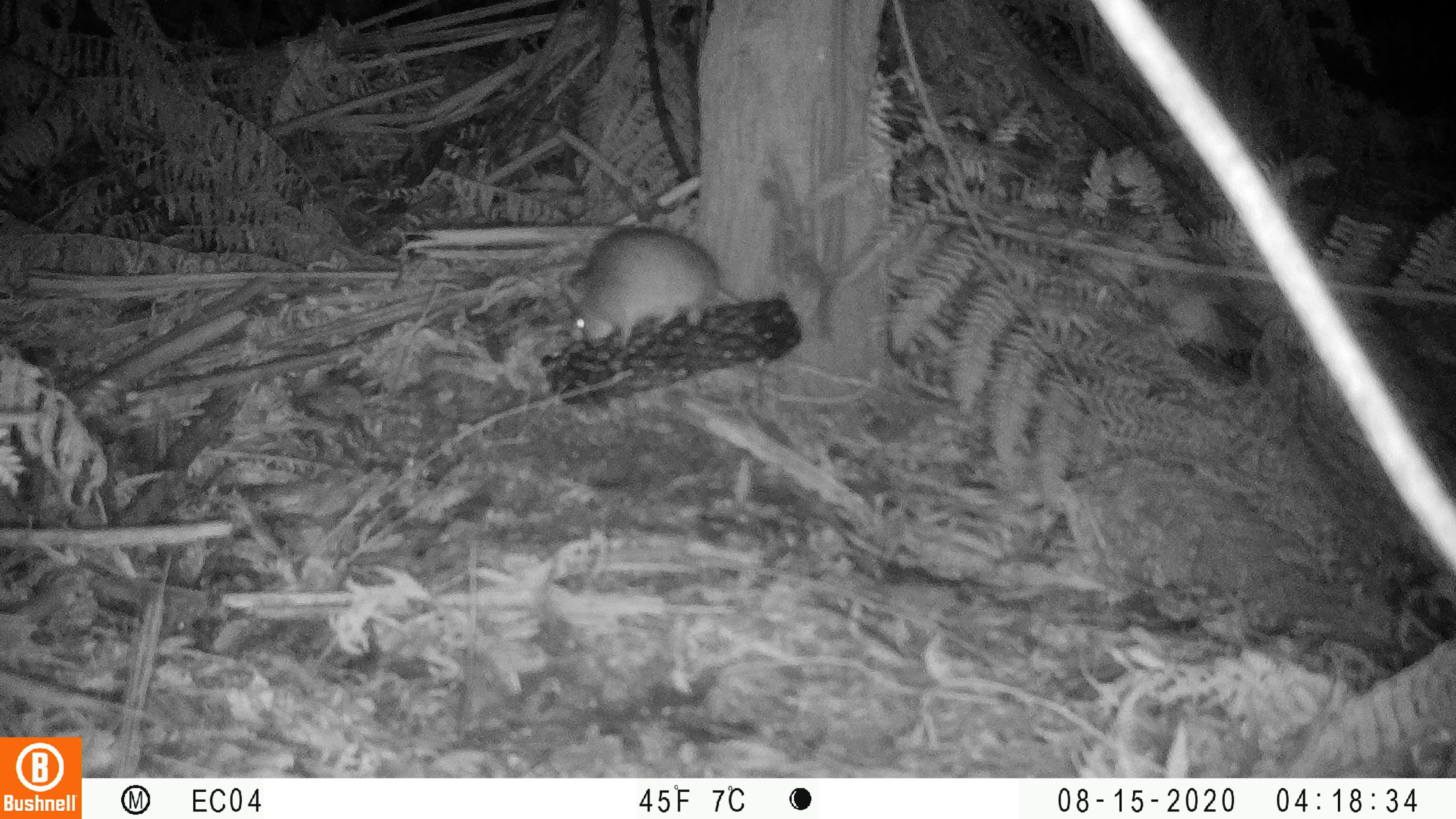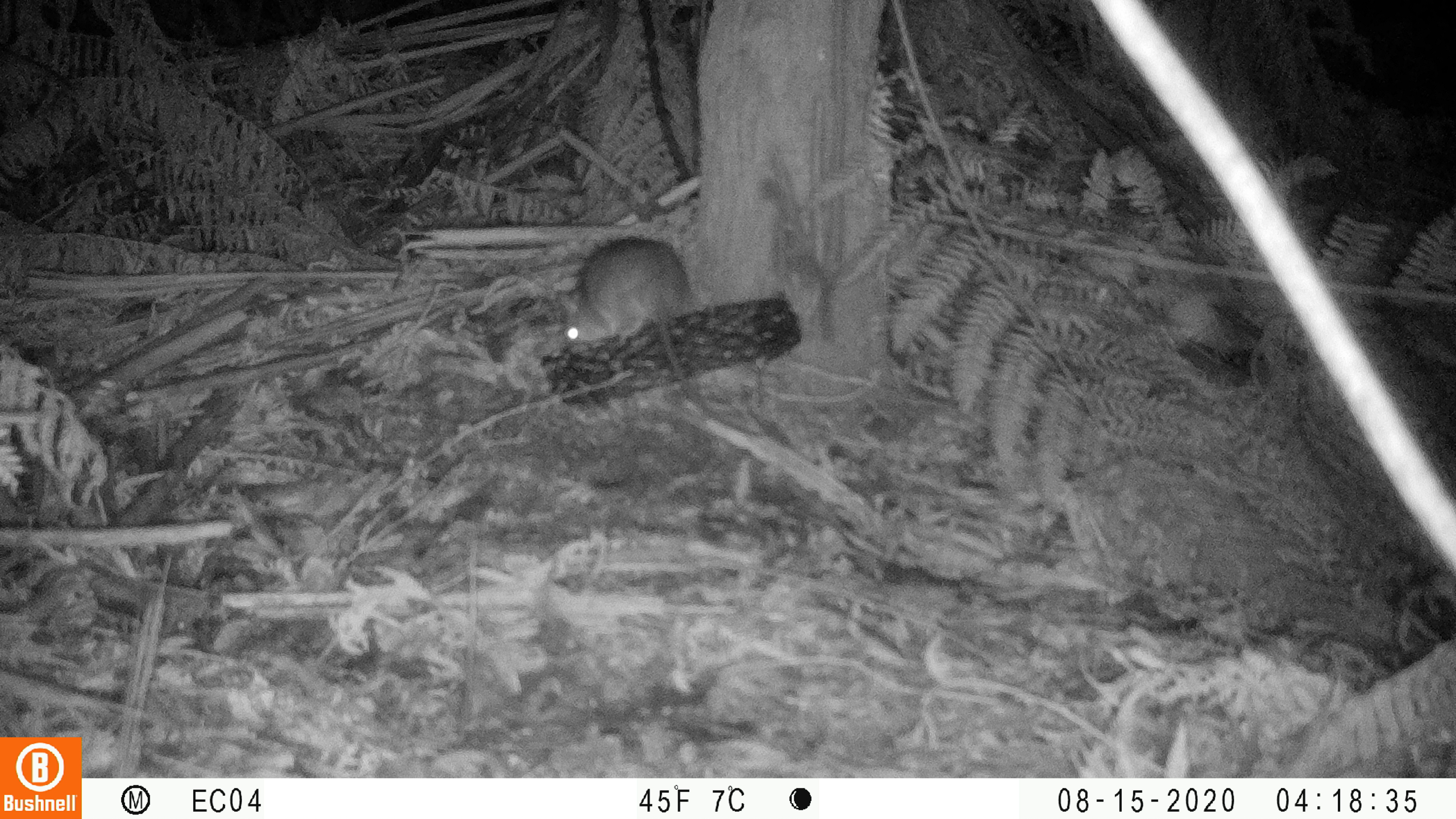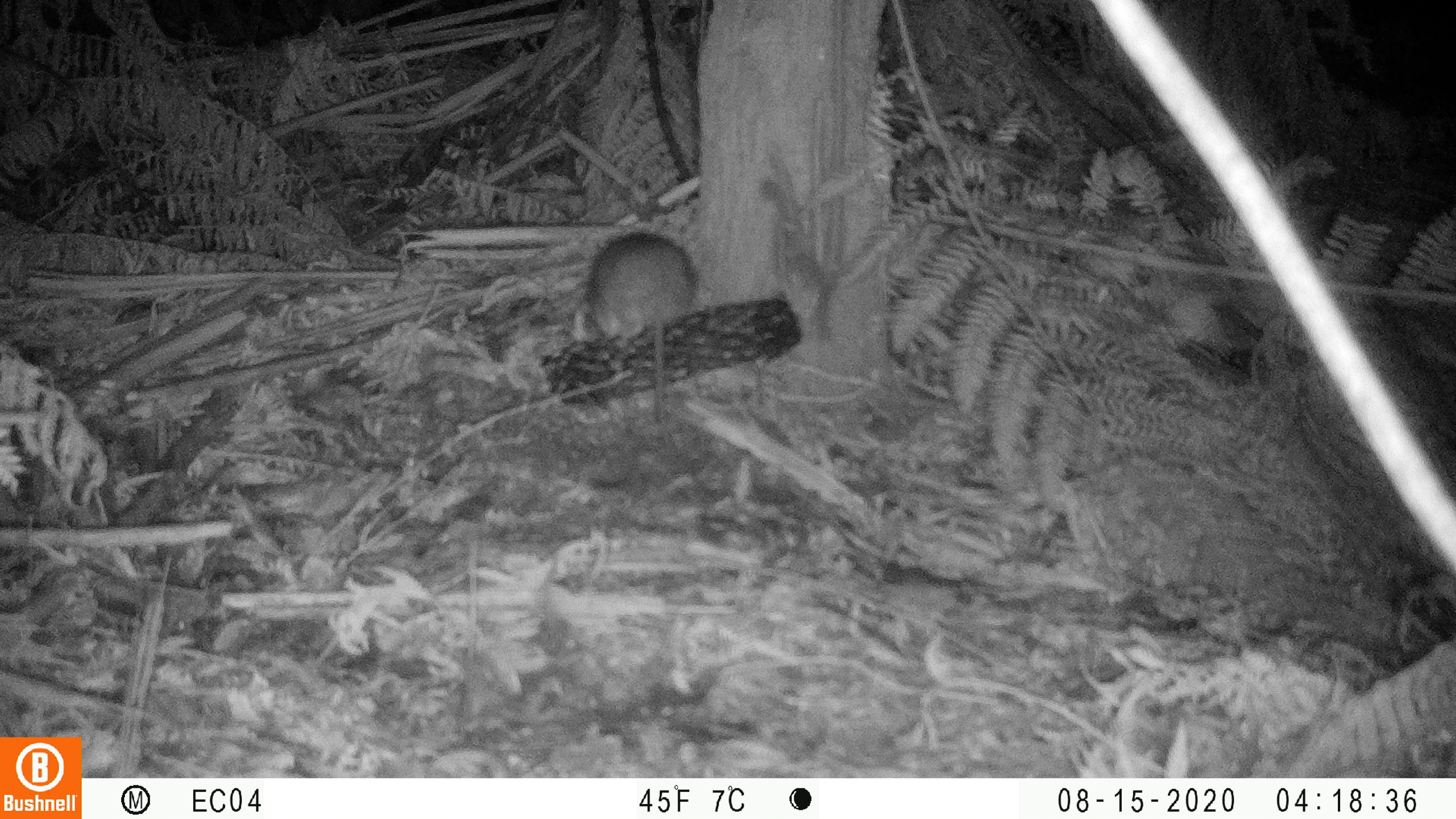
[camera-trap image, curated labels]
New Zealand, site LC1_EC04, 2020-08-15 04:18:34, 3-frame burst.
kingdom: Animalia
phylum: Chordata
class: Mammalia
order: Rodentia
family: Muridae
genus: Rattus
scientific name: Rattus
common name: rat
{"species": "rat (Rattus)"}